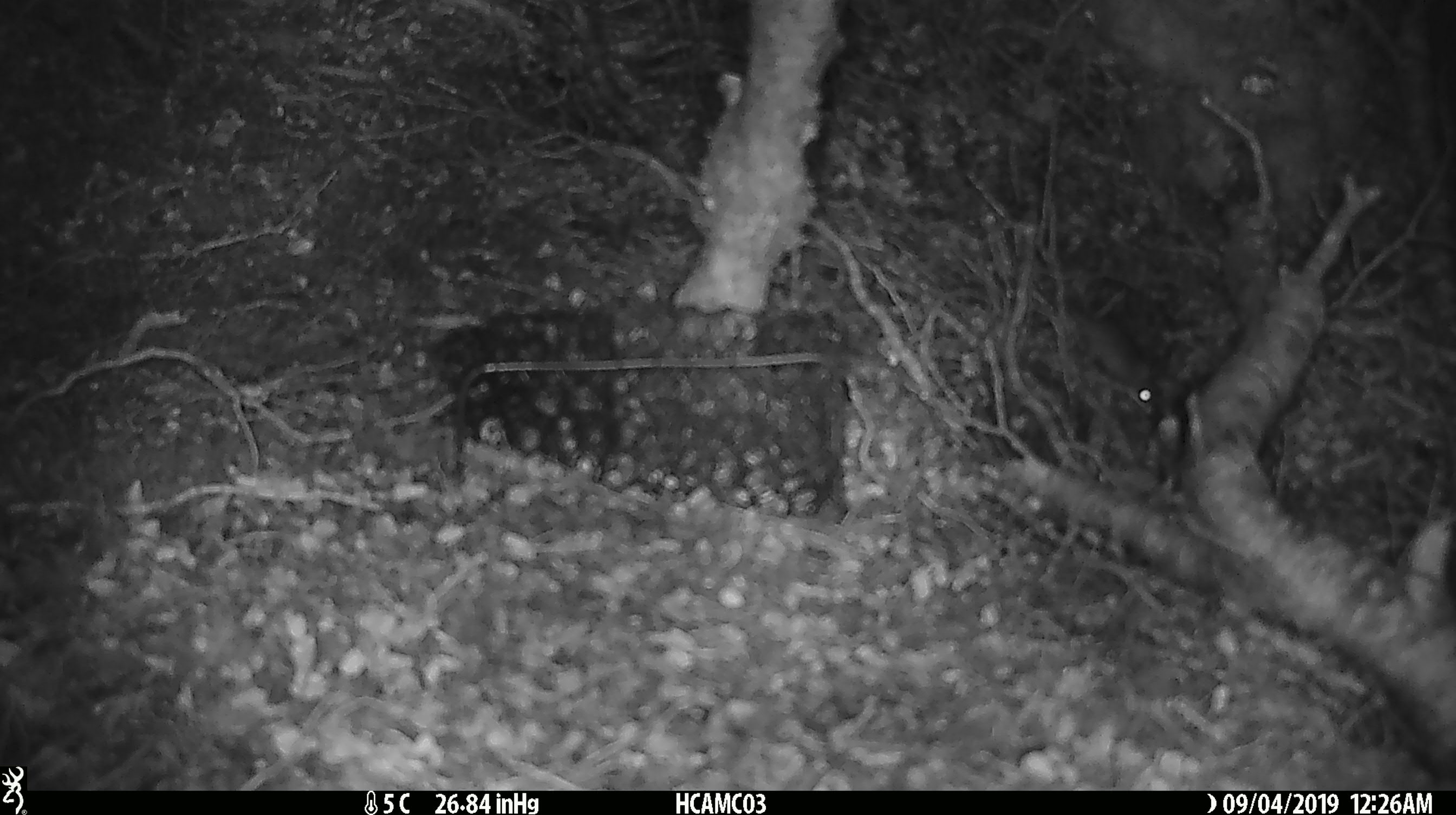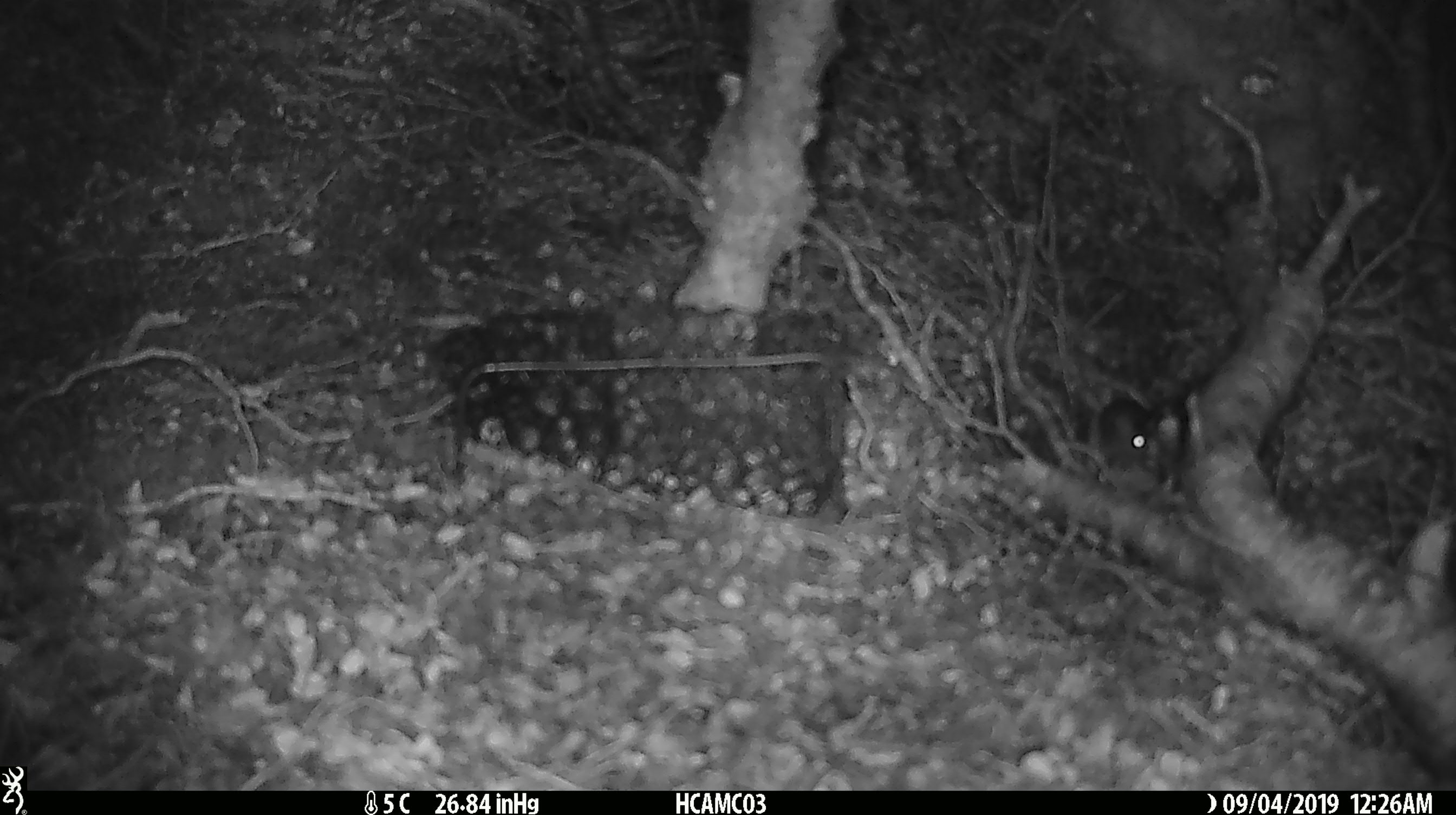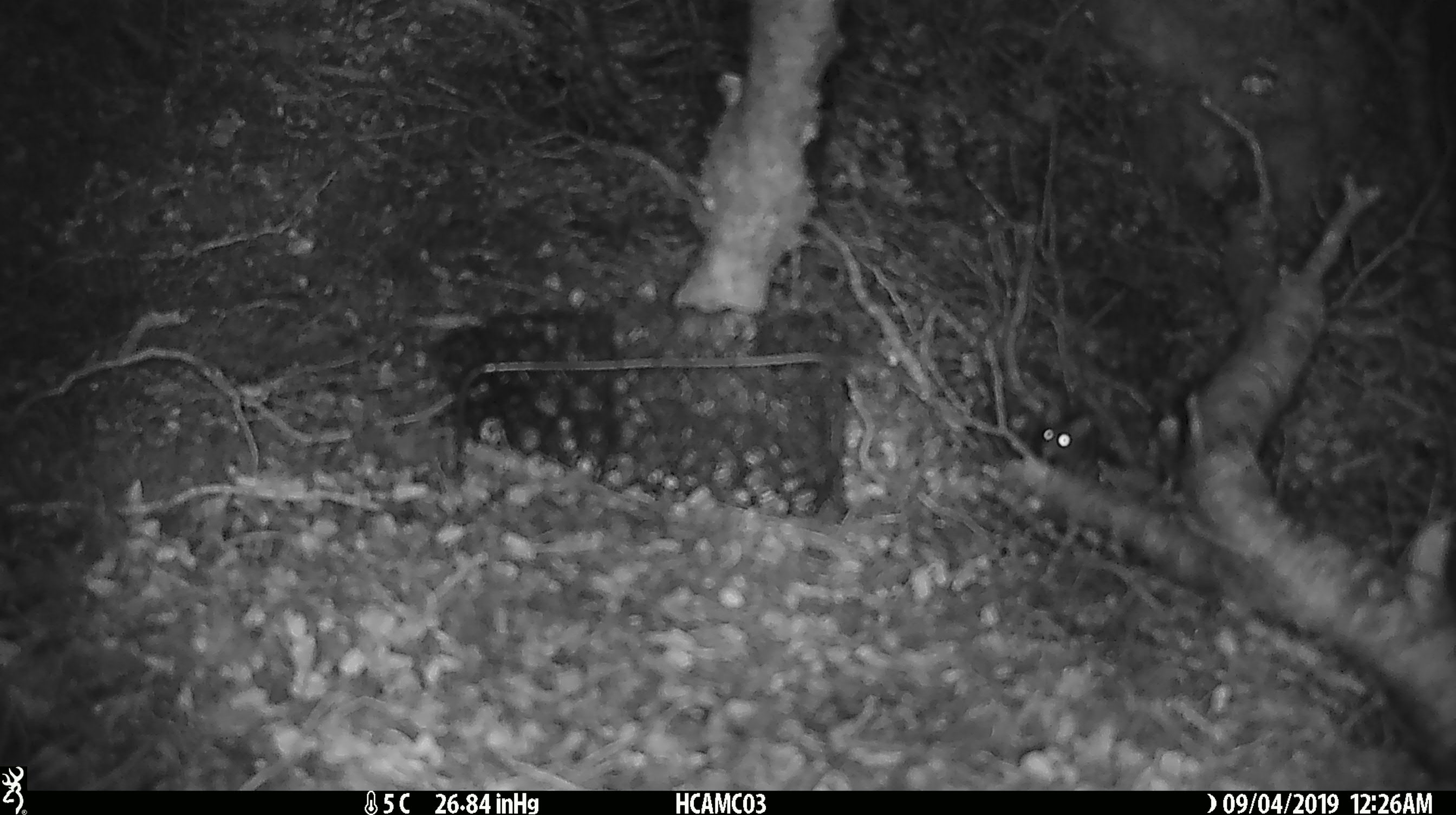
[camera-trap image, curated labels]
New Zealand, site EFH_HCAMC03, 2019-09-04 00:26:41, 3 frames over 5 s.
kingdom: Animalia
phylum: Chordata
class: Mammalia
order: Rodentia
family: Muridae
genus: Mus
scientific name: Mus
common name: mouse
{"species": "mouse (Mus)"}